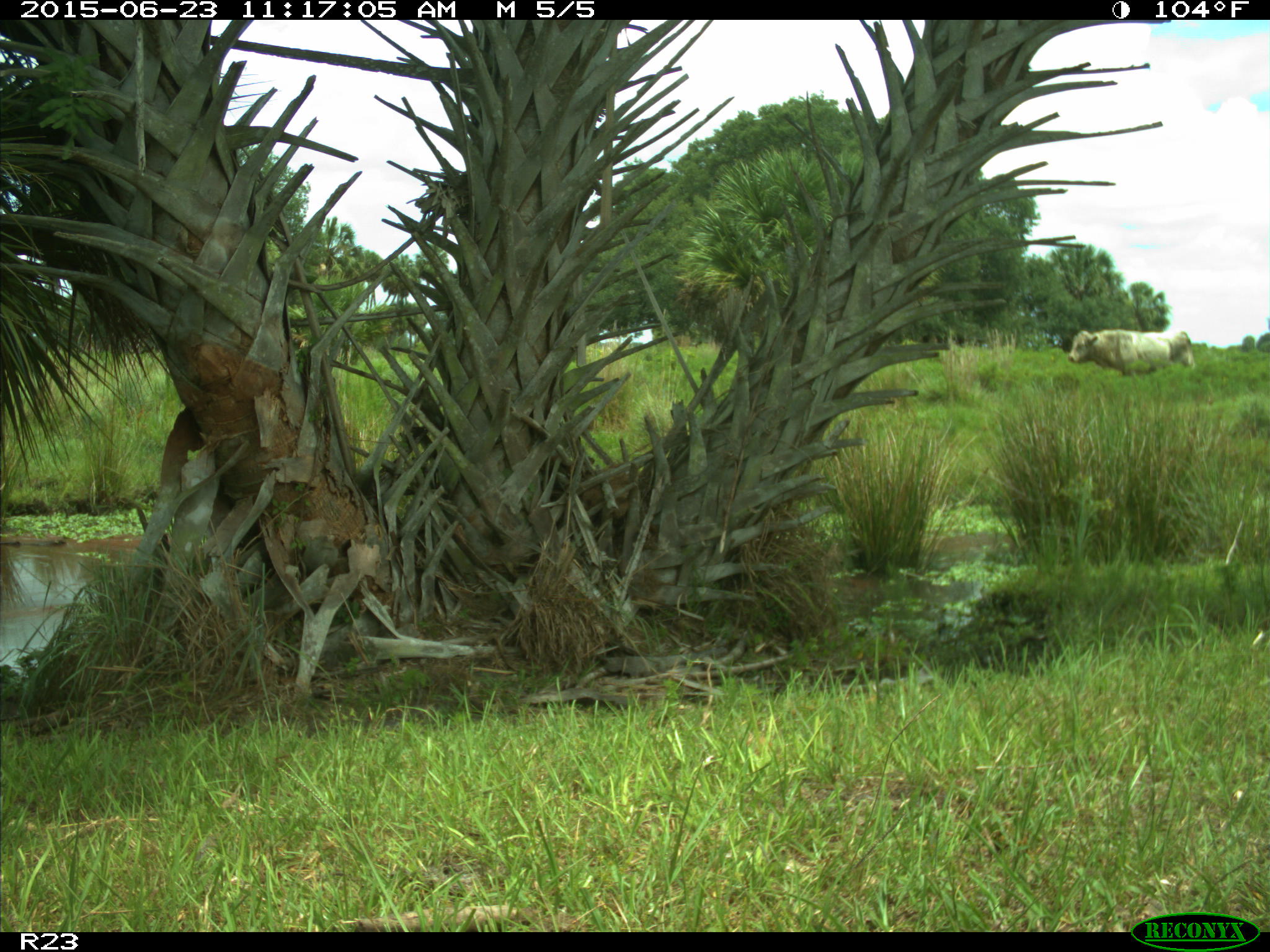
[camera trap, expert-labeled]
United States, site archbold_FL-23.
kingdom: Animalia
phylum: Chordata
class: Mammalia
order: Artiodactyla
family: Bovidae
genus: Bos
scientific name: Bos taurus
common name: domestic cow